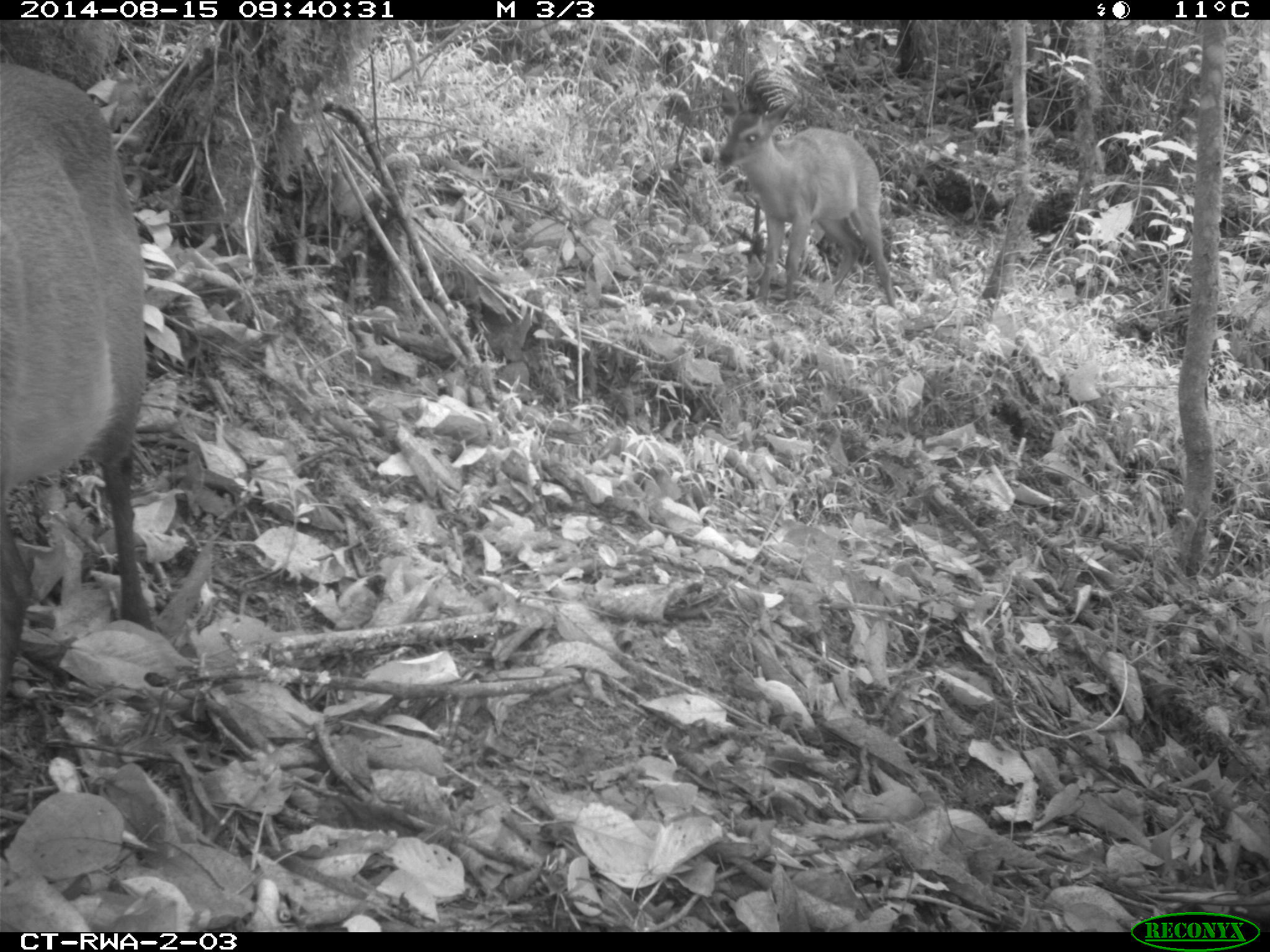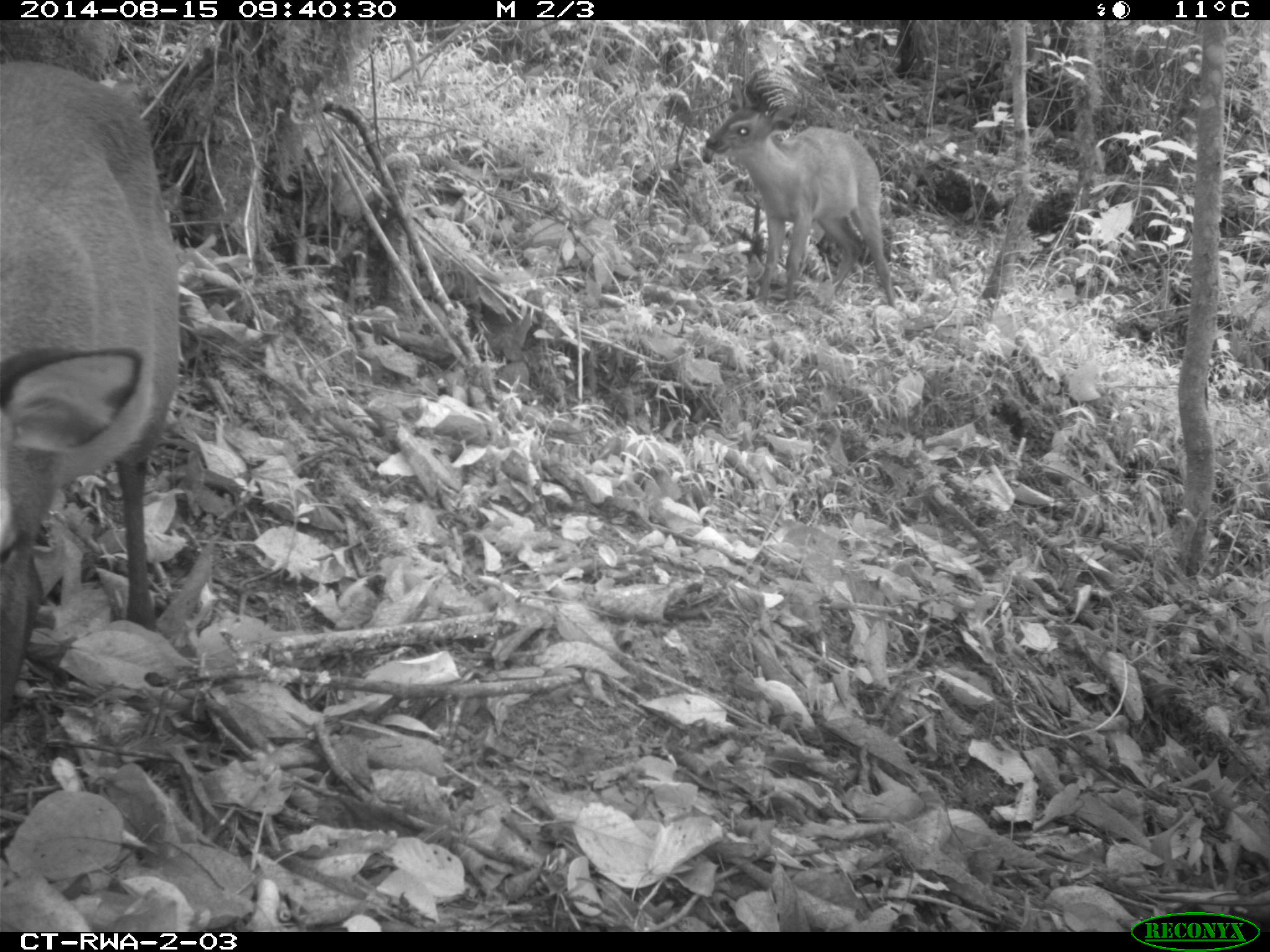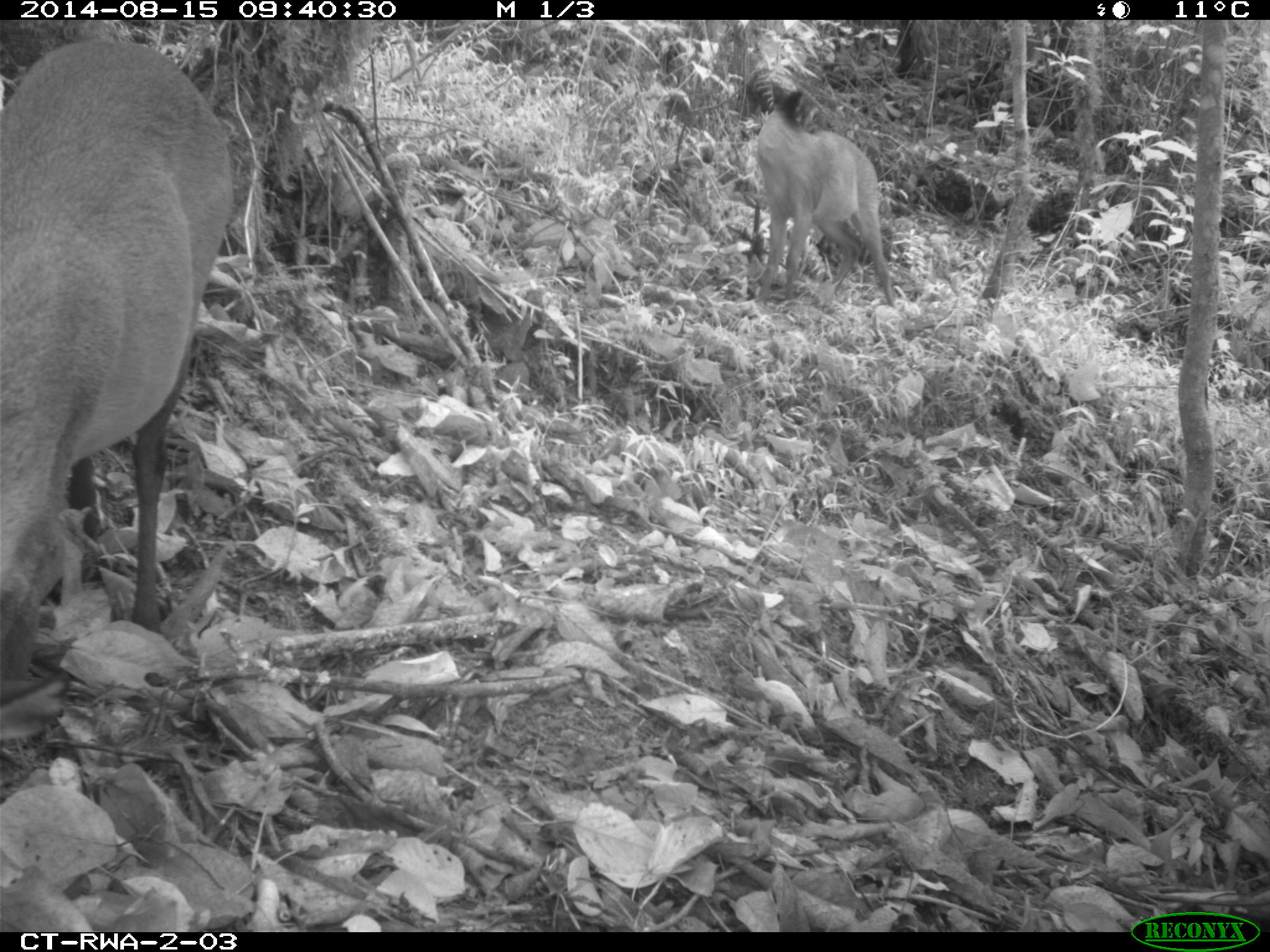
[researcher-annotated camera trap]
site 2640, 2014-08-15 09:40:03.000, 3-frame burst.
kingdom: Animalia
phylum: Chordata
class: Mammalia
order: Artiodactyla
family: Bovidae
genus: Cephalophus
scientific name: Cephalophus nigrifrons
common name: black-fronted duiker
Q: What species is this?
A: Cephalophus nigrifrons (black-fronted duiker).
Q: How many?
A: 2.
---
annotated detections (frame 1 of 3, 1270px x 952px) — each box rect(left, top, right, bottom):
cephalophus nigrifrons: rect(0, 54, 154, 706); rect(716, 81, 903, 310)